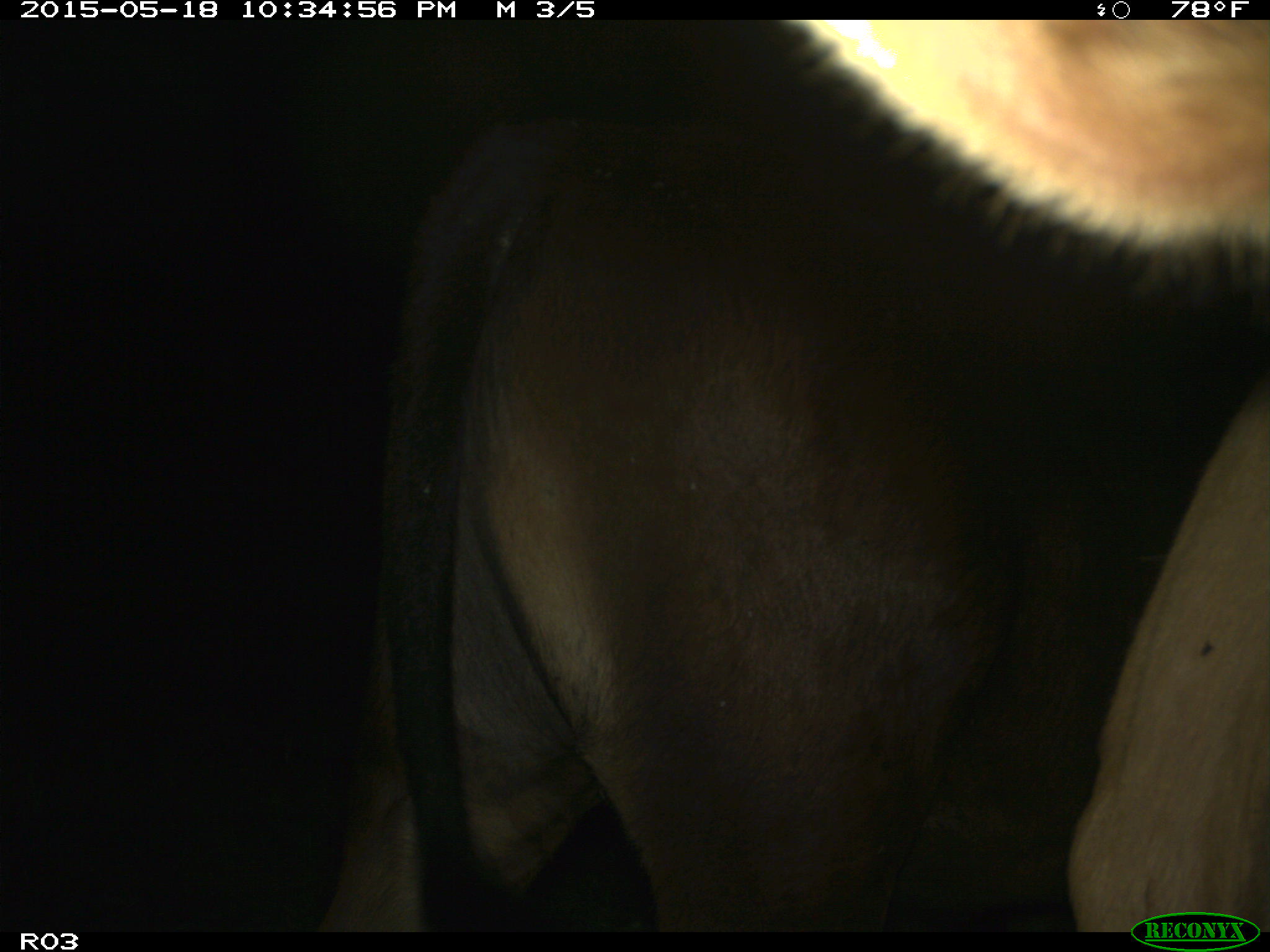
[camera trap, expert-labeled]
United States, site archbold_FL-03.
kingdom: Animalia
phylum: Chordata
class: Mammalia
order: Artiodactyla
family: Bovidae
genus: Bos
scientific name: Bos taurus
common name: domestic cow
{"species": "Bos taurus (domestic cow)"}